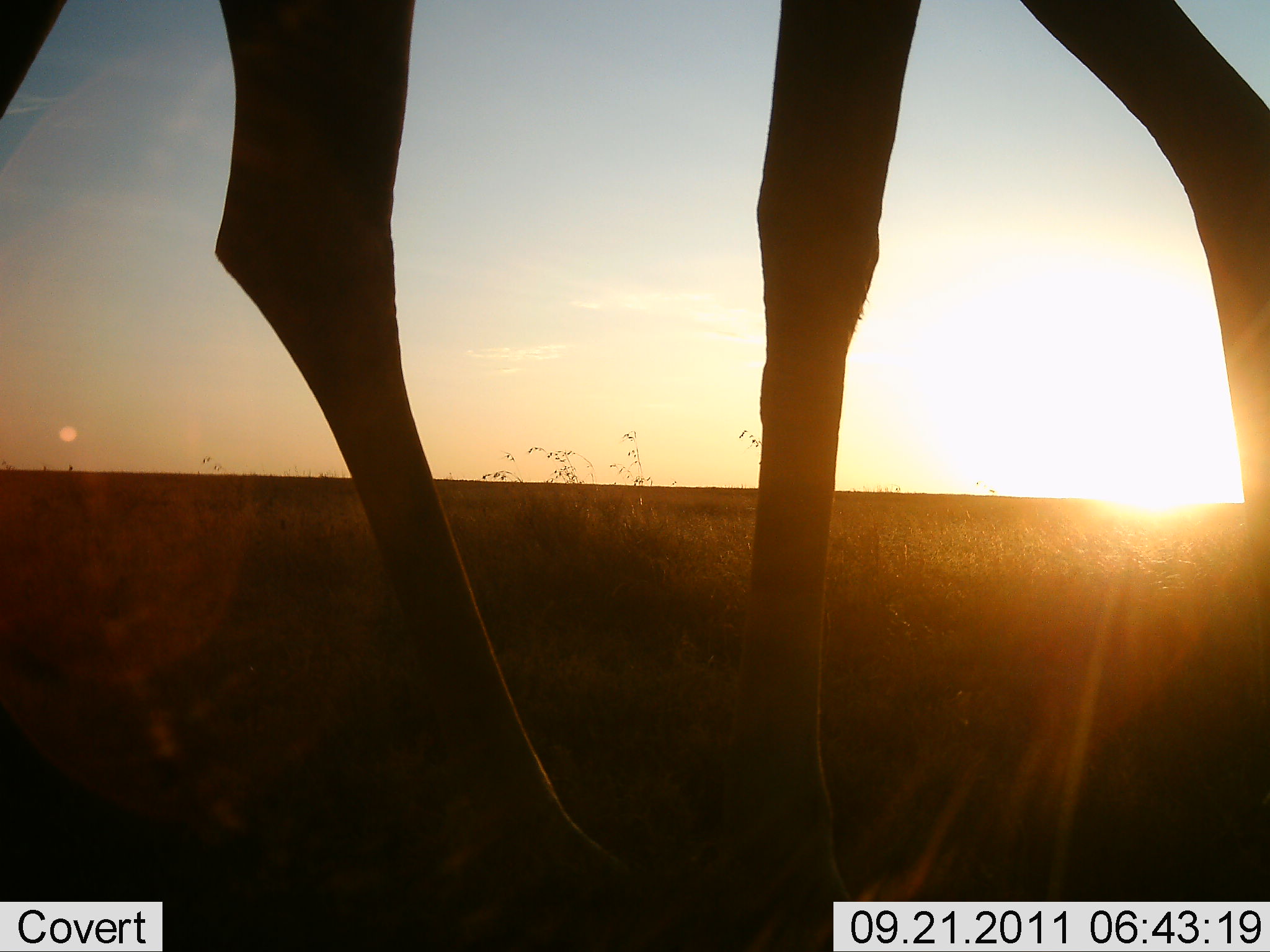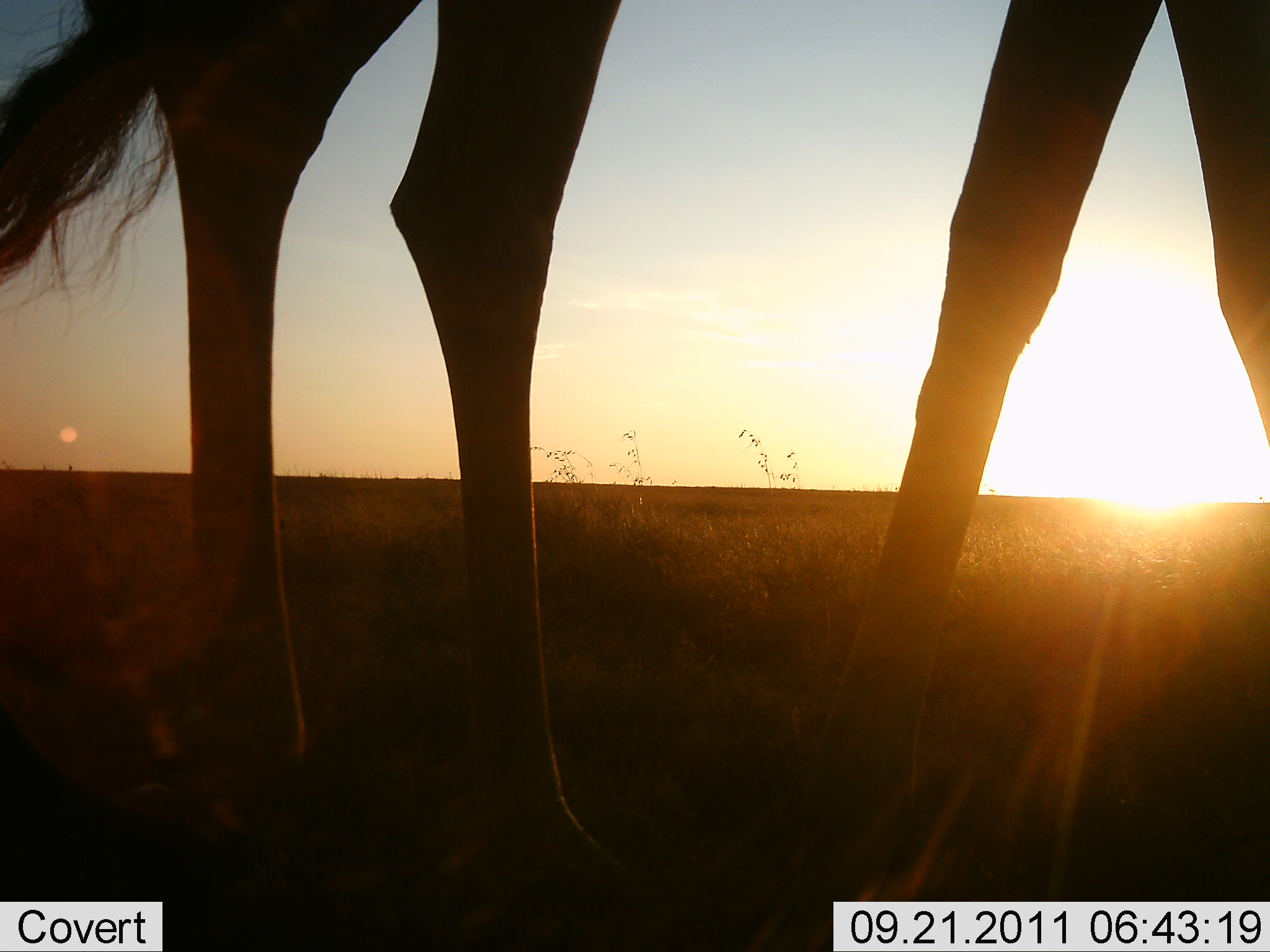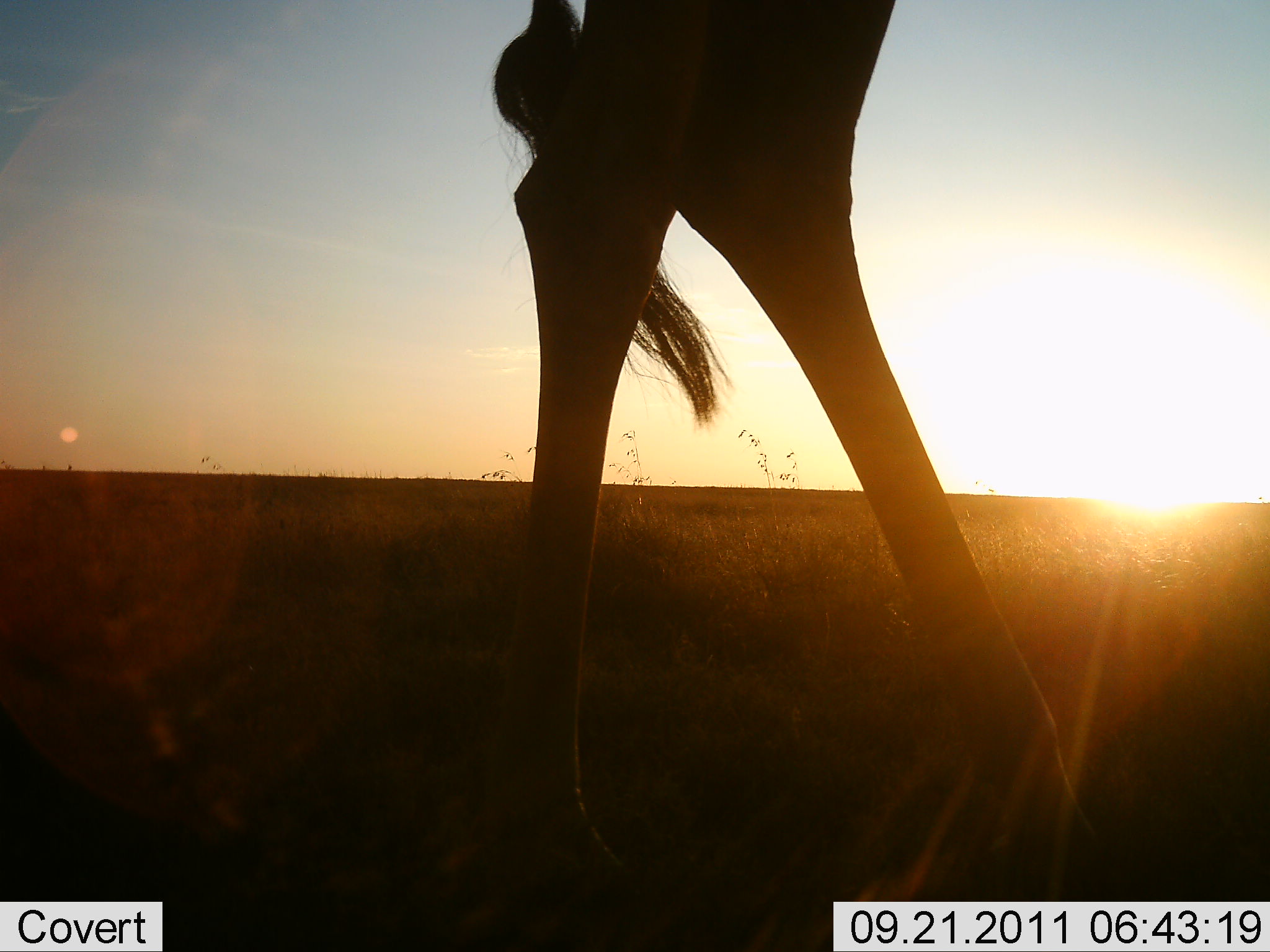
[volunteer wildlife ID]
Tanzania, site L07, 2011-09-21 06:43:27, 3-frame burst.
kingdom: Animalia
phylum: Chordata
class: Mammalia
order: Artiodactyla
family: Giraffidae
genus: Giraffa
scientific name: Giraffa camelopardalis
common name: giraffe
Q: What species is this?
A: Giraffe (Giraffa camelopardalis).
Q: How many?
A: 1.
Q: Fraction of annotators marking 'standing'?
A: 0%.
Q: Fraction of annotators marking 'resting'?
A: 0%.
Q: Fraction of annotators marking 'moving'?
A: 100%.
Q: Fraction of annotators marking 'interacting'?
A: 0%.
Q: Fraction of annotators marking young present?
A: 0%.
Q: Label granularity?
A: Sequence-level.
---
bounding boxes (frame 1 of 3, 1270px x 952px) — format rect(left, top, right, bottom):
animal: rect(0, 0, 1268, 952)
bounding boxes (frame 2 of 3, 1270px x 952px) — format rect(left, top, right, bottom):
animal: rect(0, 1, 1269, 951)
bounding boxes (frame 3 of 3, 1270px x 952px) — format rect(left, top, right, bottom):
animal: rect(426, 0, 1122, 950)